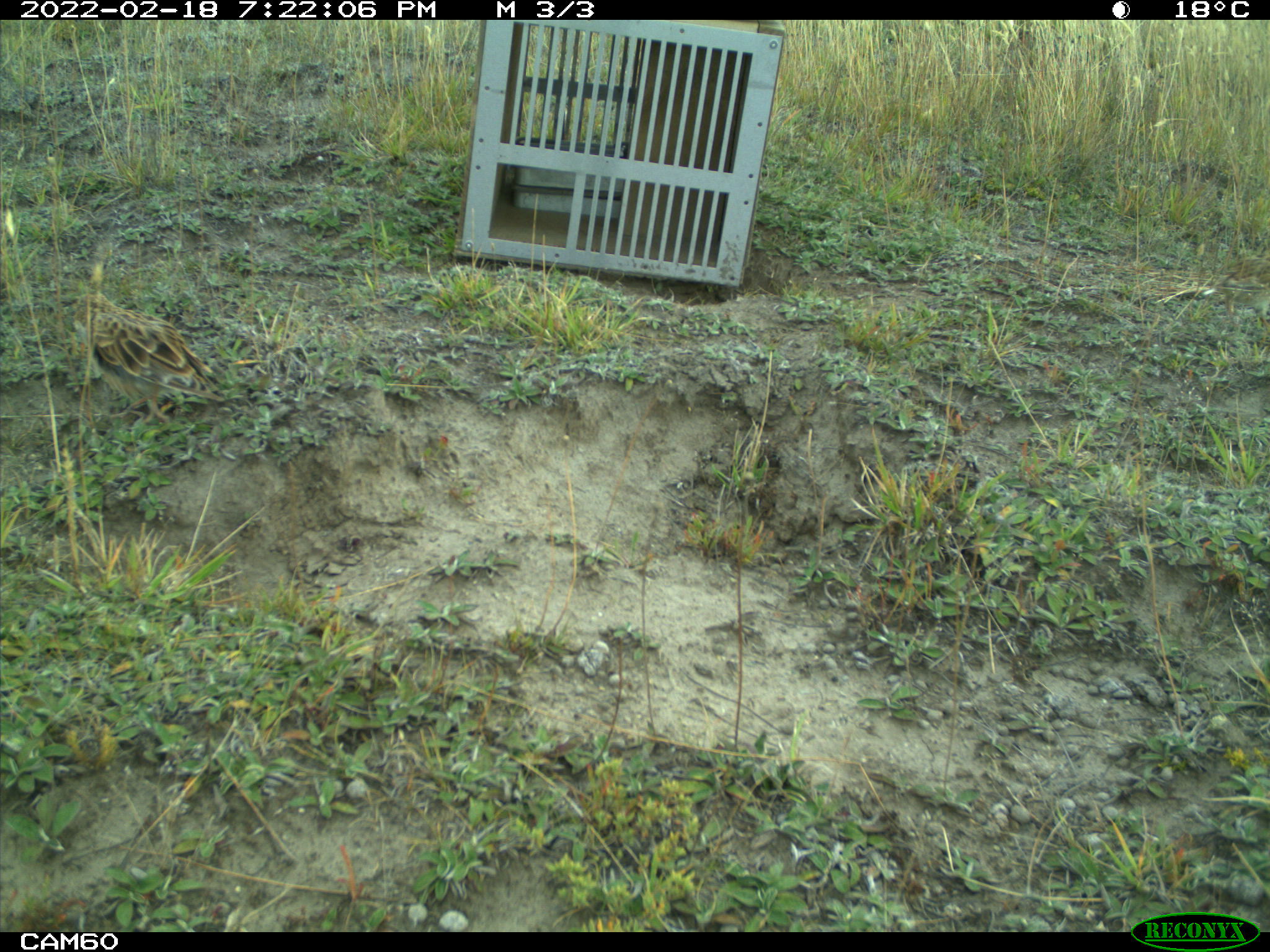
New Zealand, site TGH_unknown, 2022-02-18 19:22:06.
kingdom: Animalia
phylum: Chordata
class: Aves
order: Passeriformes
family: Motacillidae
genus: Anthus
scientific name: Anthus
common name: pipit